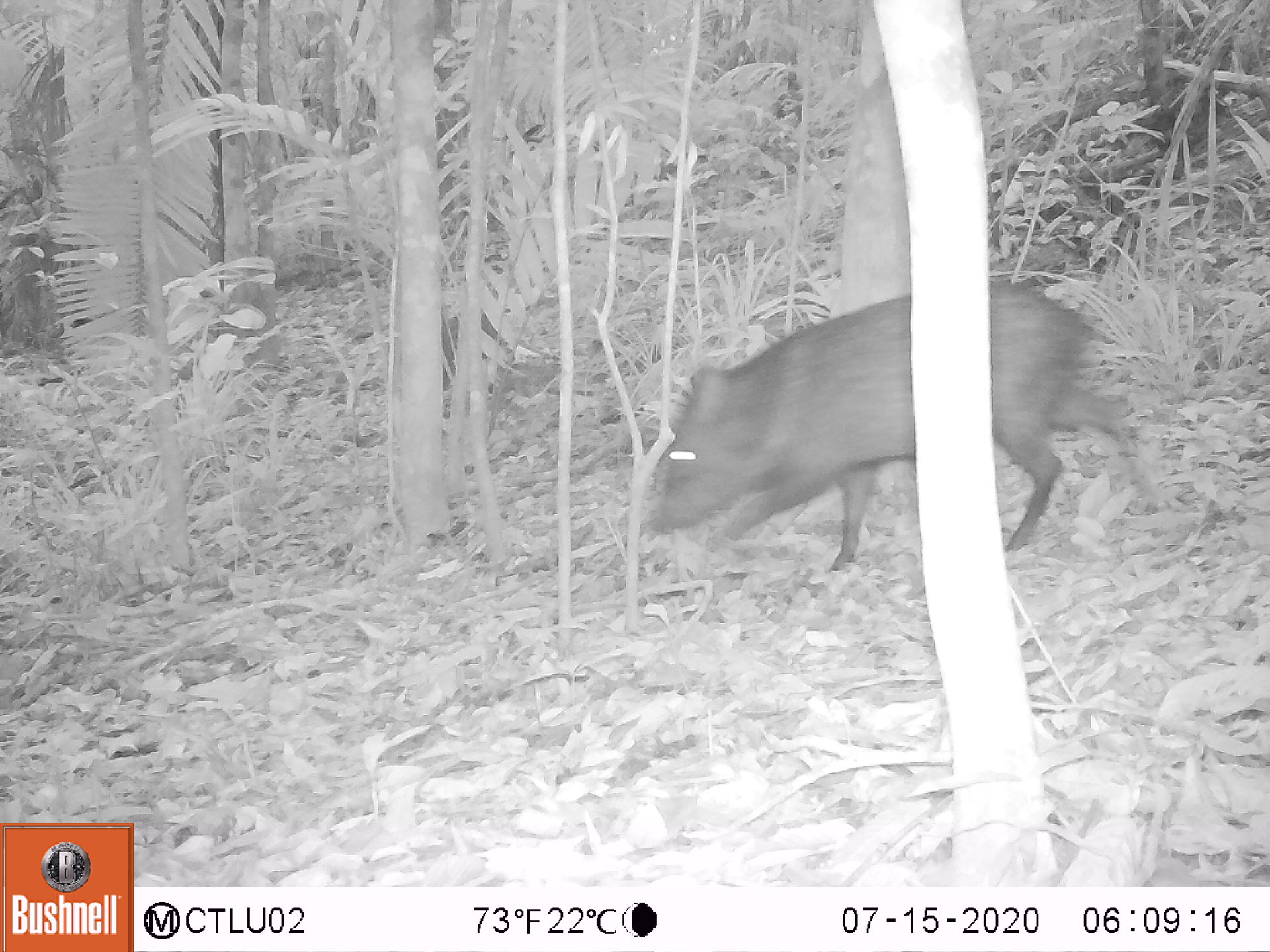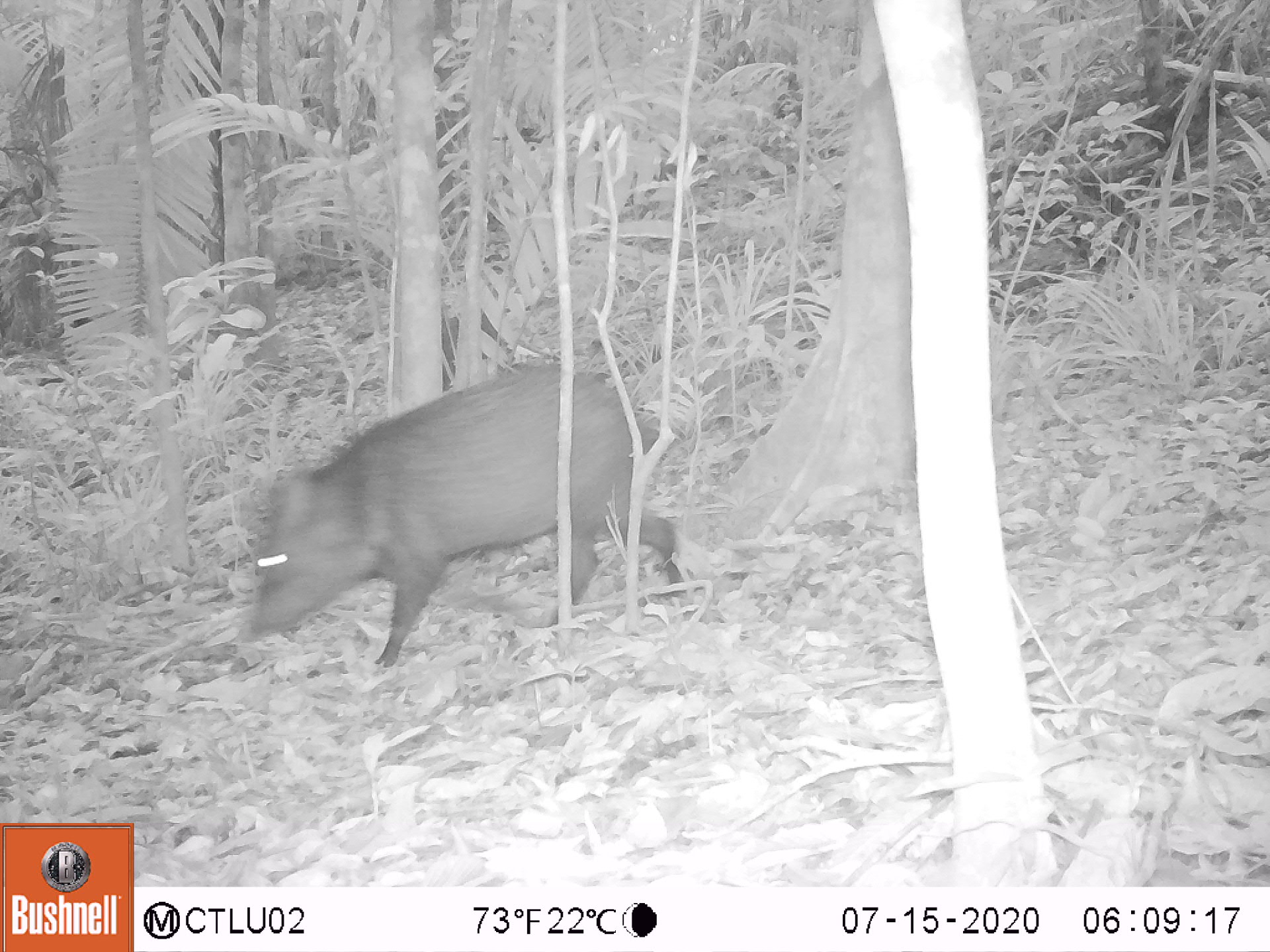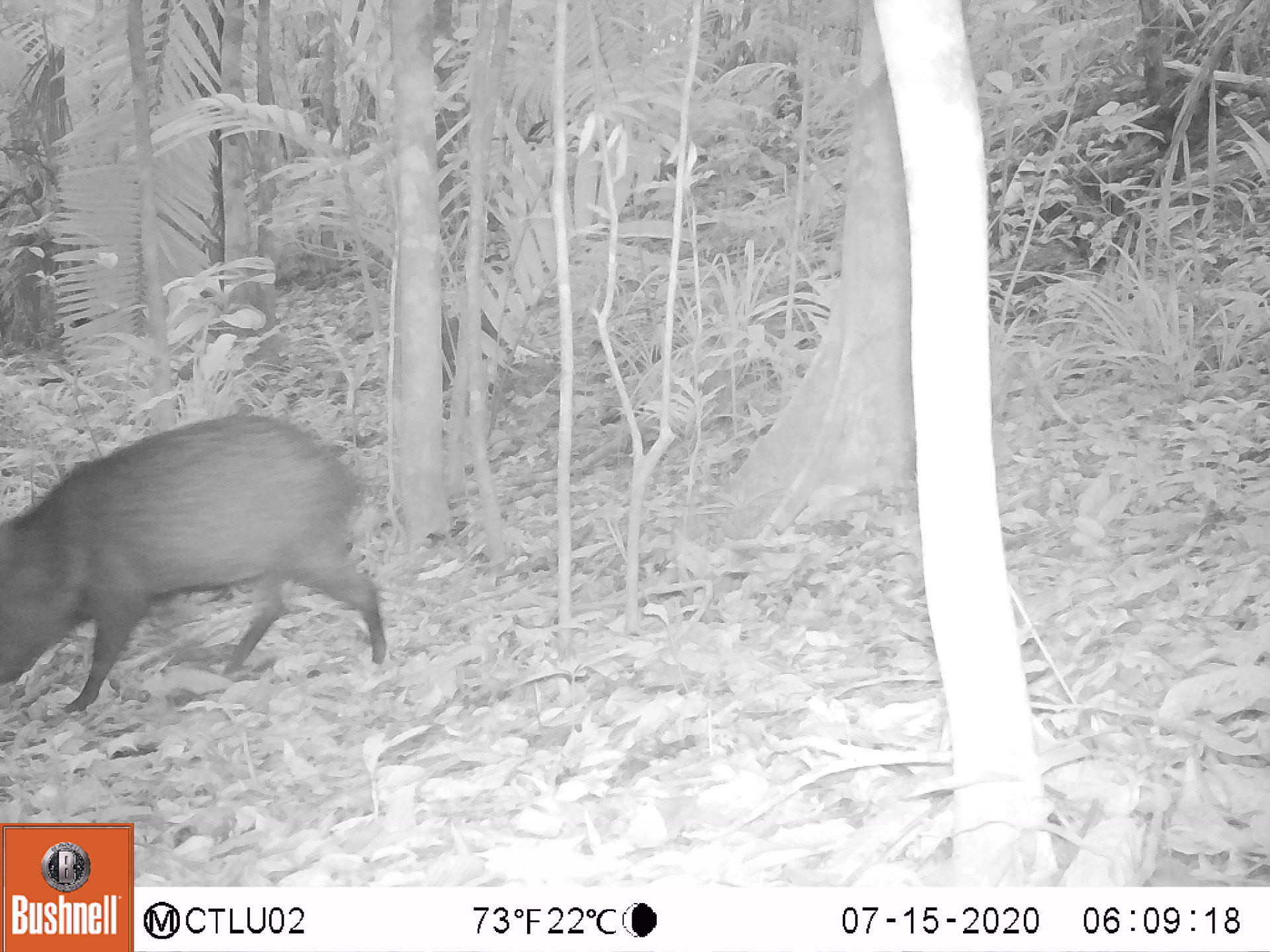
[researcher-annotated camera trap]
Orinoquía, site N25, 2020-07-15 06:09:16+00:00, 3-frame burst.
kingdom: Animalia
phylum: Chordata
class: Mammalia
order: Artiodactyla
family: Tayassuidae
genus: Pecari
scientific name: Pecari tajacu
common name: collared peccary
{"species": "collared peccary (Pecari tajacu)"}